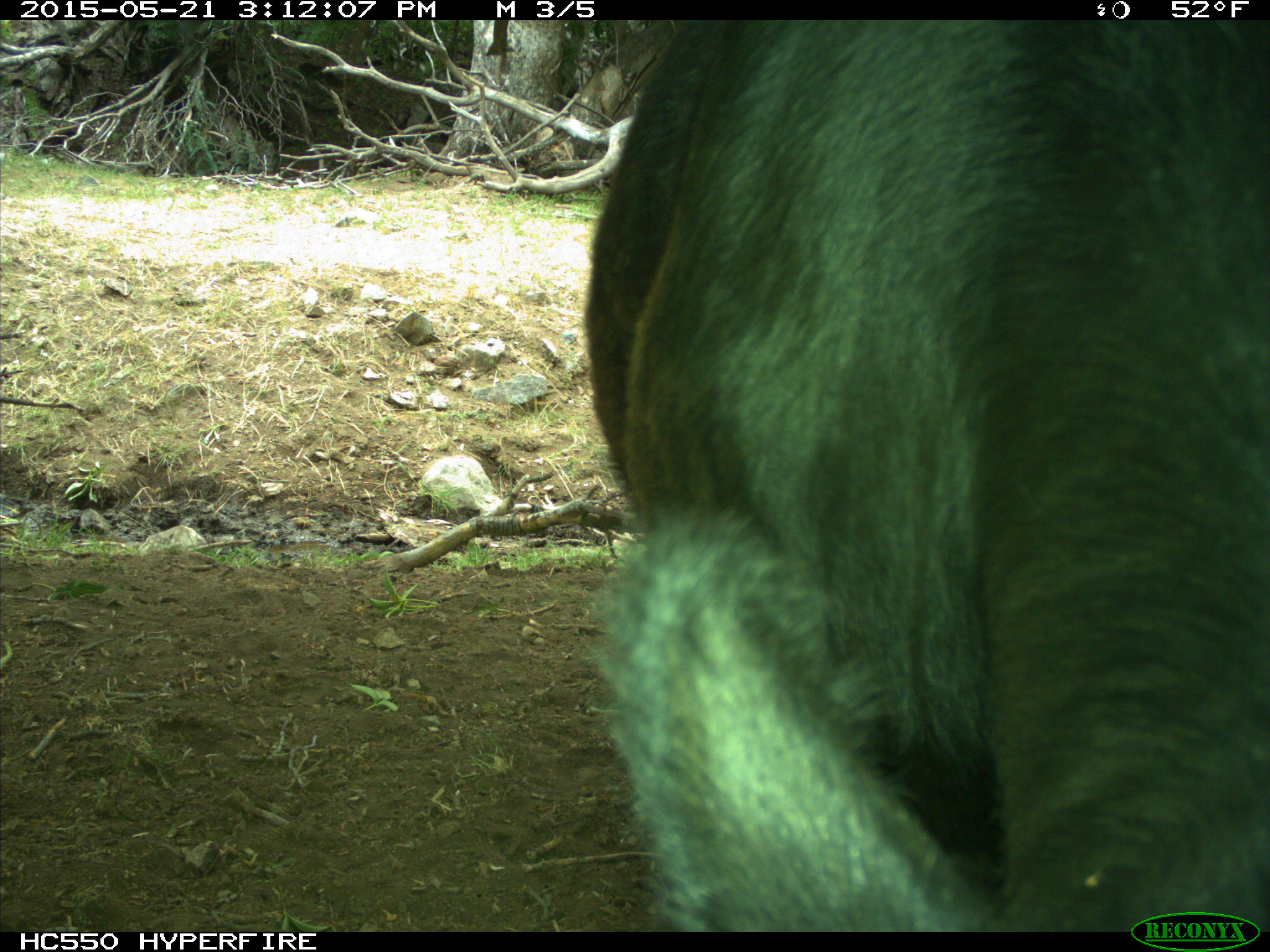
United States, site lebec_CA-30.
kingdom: Animalia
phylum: Chordata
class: Mammalia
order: Artiodactyla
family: Bovidae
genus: Bos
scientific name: Bos taurus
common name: domestic cow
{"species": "Bos taurus (domestic cow)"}